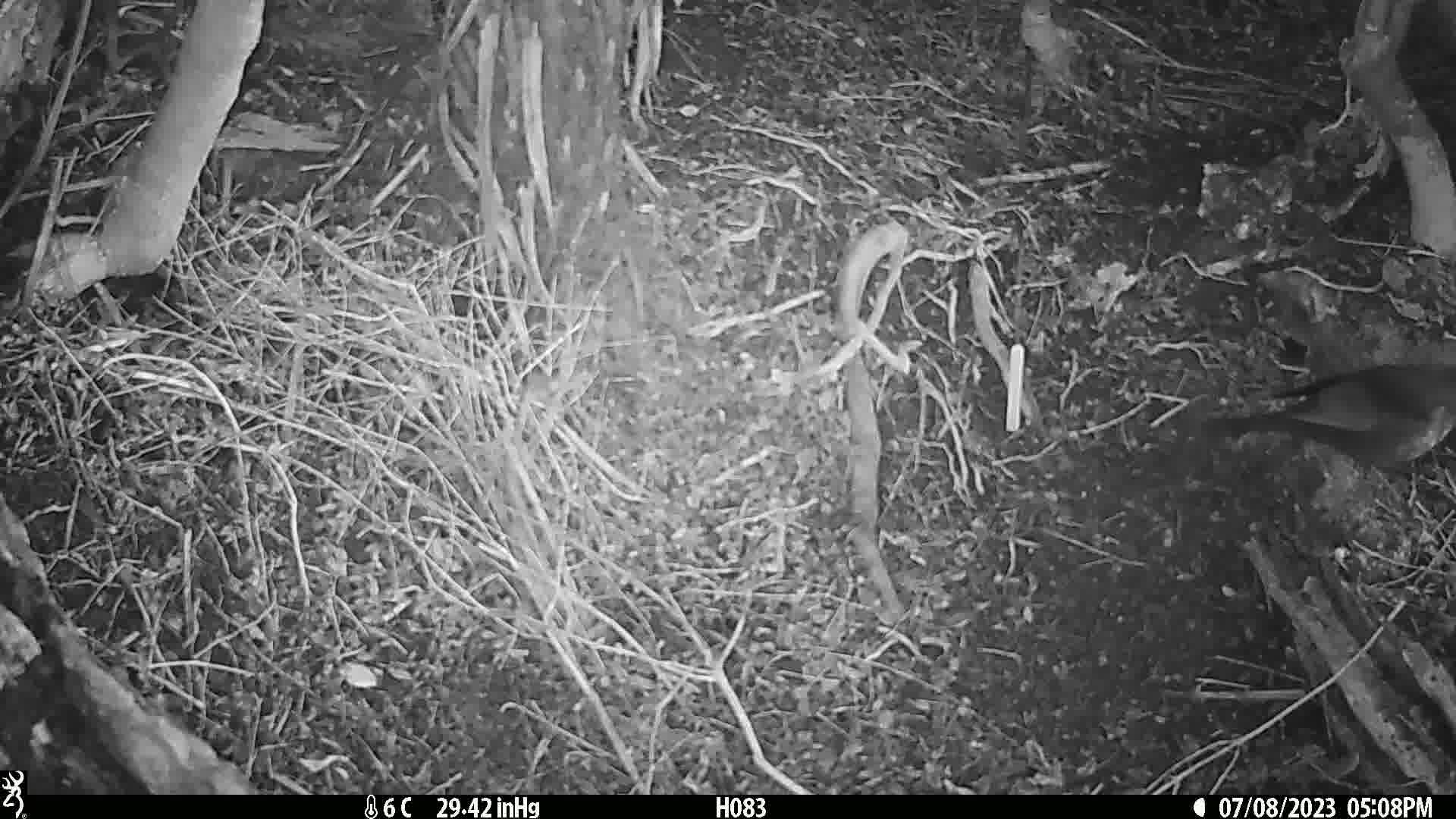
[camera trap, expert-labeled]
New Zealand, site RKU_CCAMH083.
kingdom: Animalia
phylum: Chordata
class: Aves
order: Passeriformes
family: Turdidae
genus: Turdus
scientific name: Turdus merula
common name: eurasian blackbird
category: blackbird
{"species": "blackbird (eurasian blackbird) (Turdus merula)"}